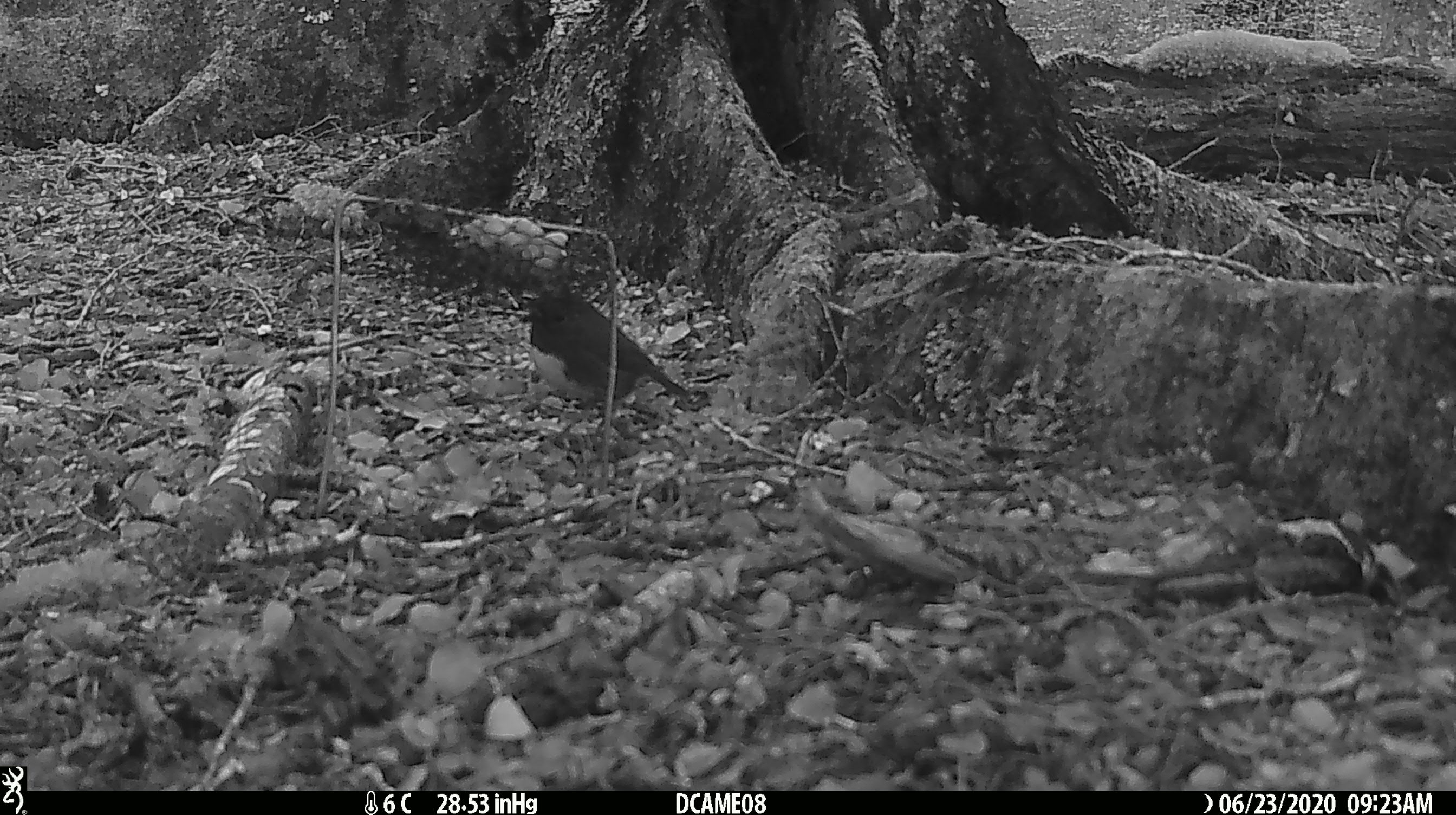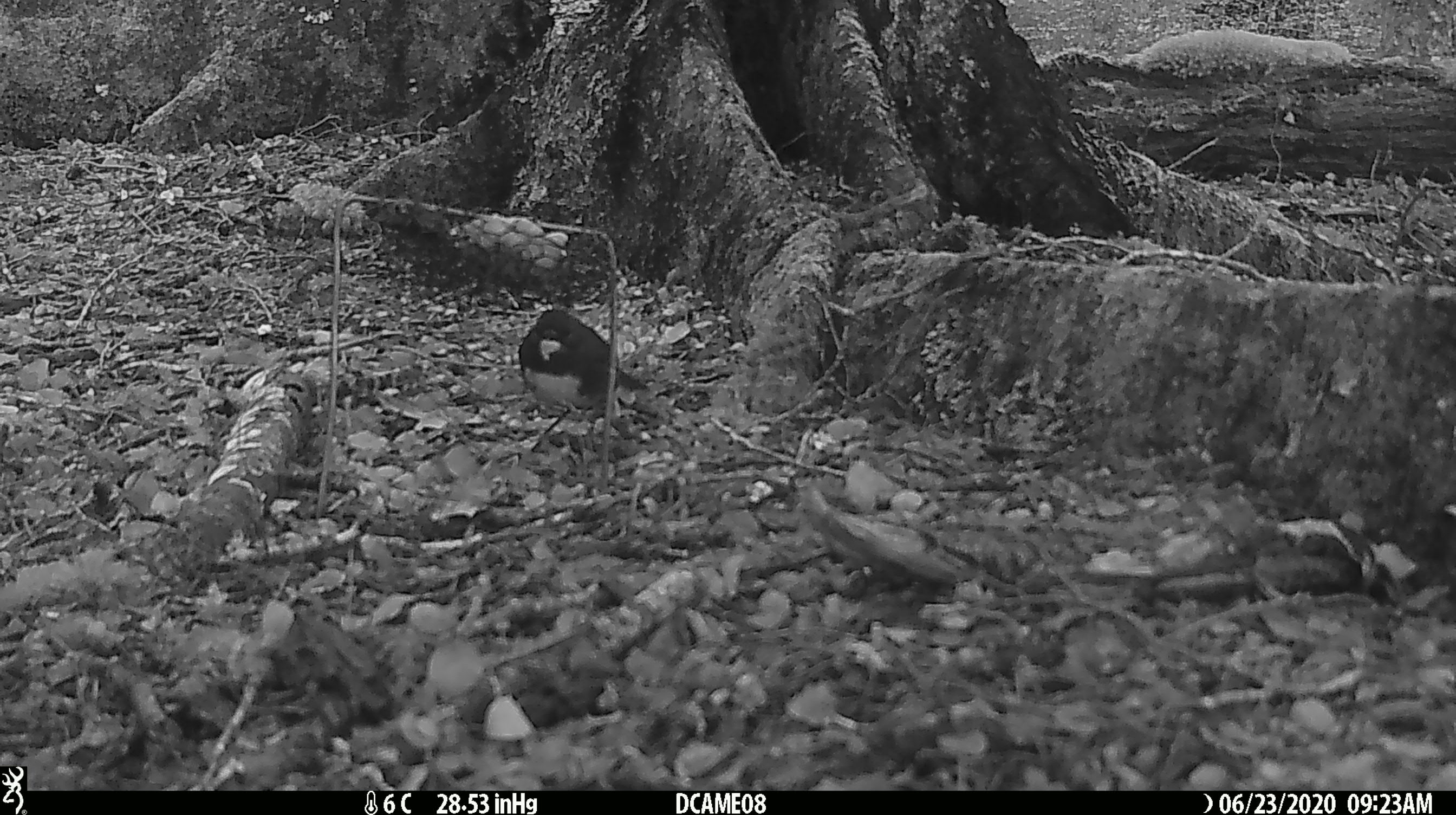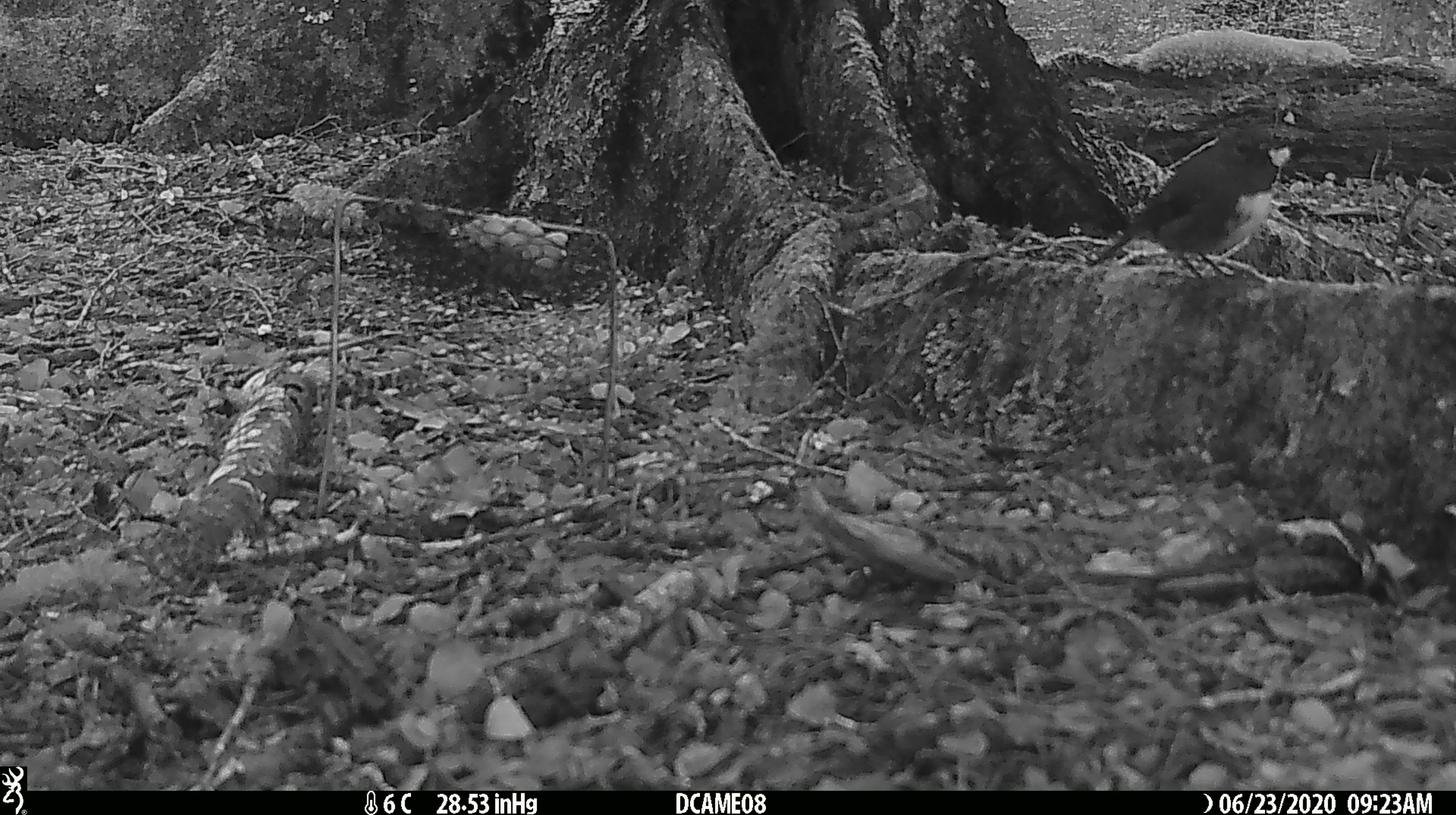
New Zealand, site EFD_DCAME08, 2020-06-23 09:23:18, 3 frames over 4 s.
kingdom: Animalia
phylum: Chordata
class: Aves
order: Passeriformes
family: Petroicidae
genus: Petroica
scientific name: Petroica australis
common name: new zealand robin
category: robin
Robin (new zealand robin) (Petroica australis).